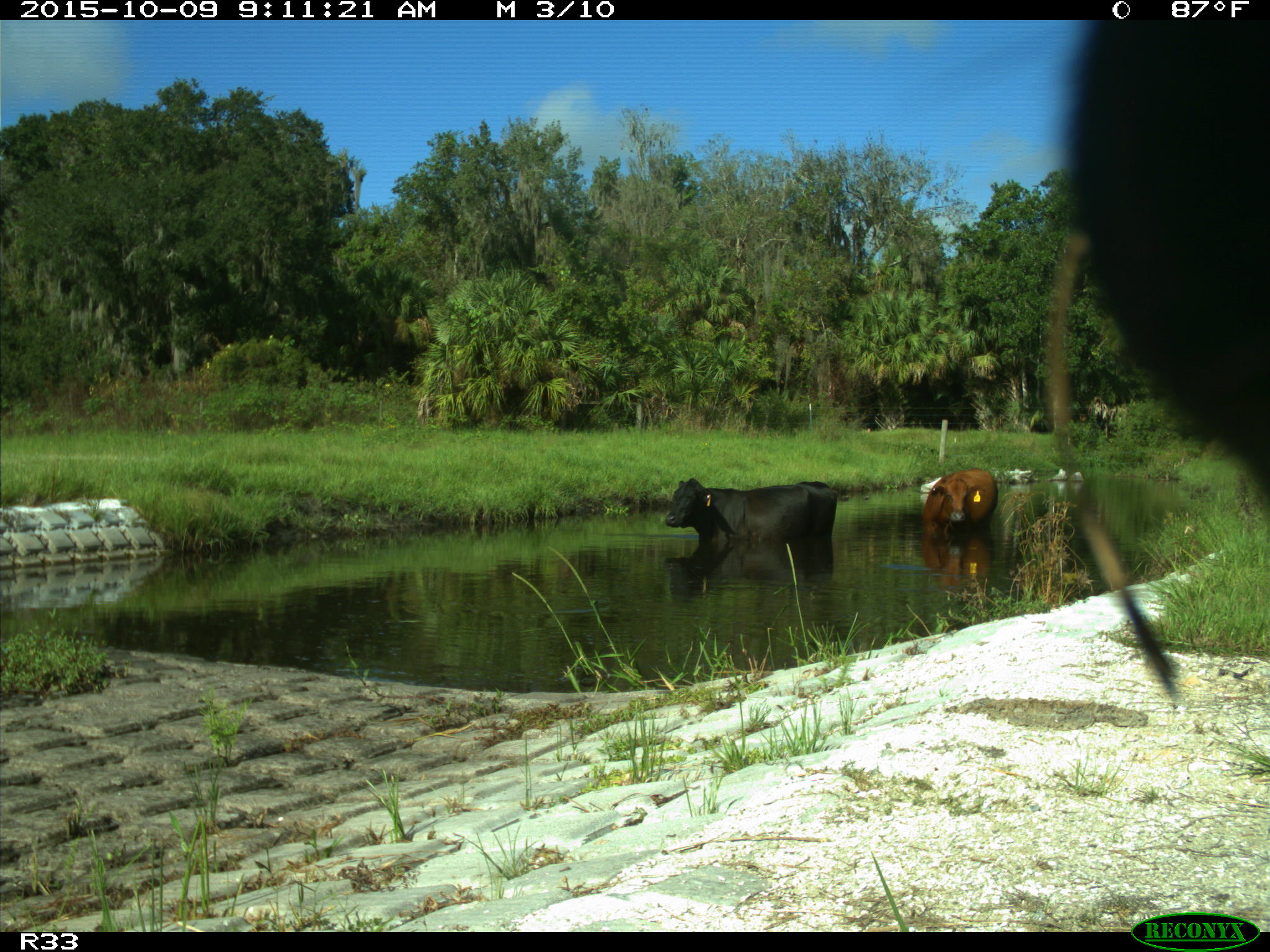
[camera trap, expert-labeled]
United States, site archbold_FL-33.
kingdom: Animalia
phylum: Chordata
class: Mammalia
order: Artiodactyla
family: Bovidae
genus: Bos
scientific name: Bos taurus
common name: domestic cow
Bos taurus (domestic cow).